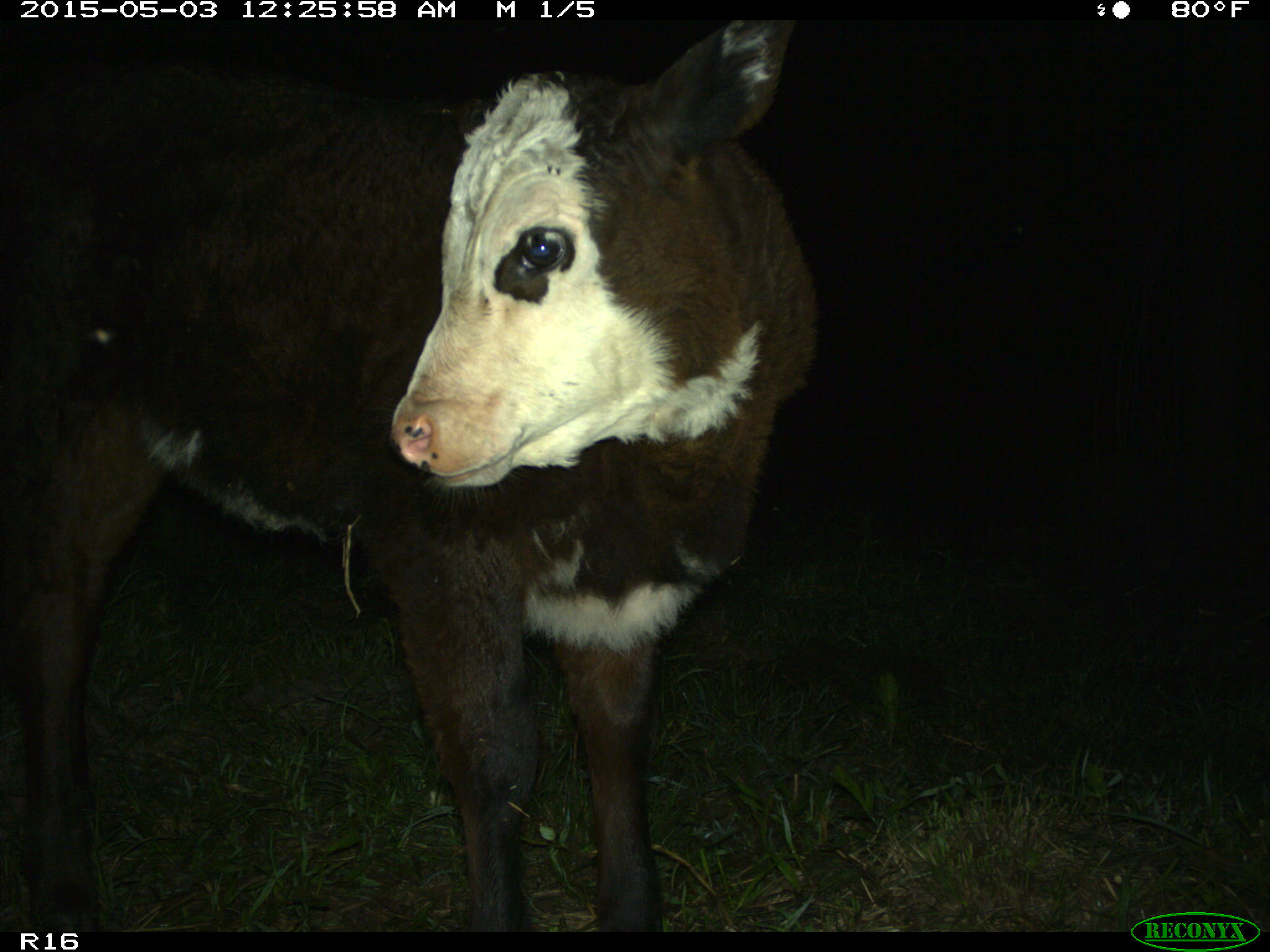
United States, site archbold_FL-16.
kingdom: Animalia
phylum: Chordata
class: Mammalia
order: Artiodactyla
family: Bovidae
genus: Bos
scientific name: Bos taurus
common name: domestic cow